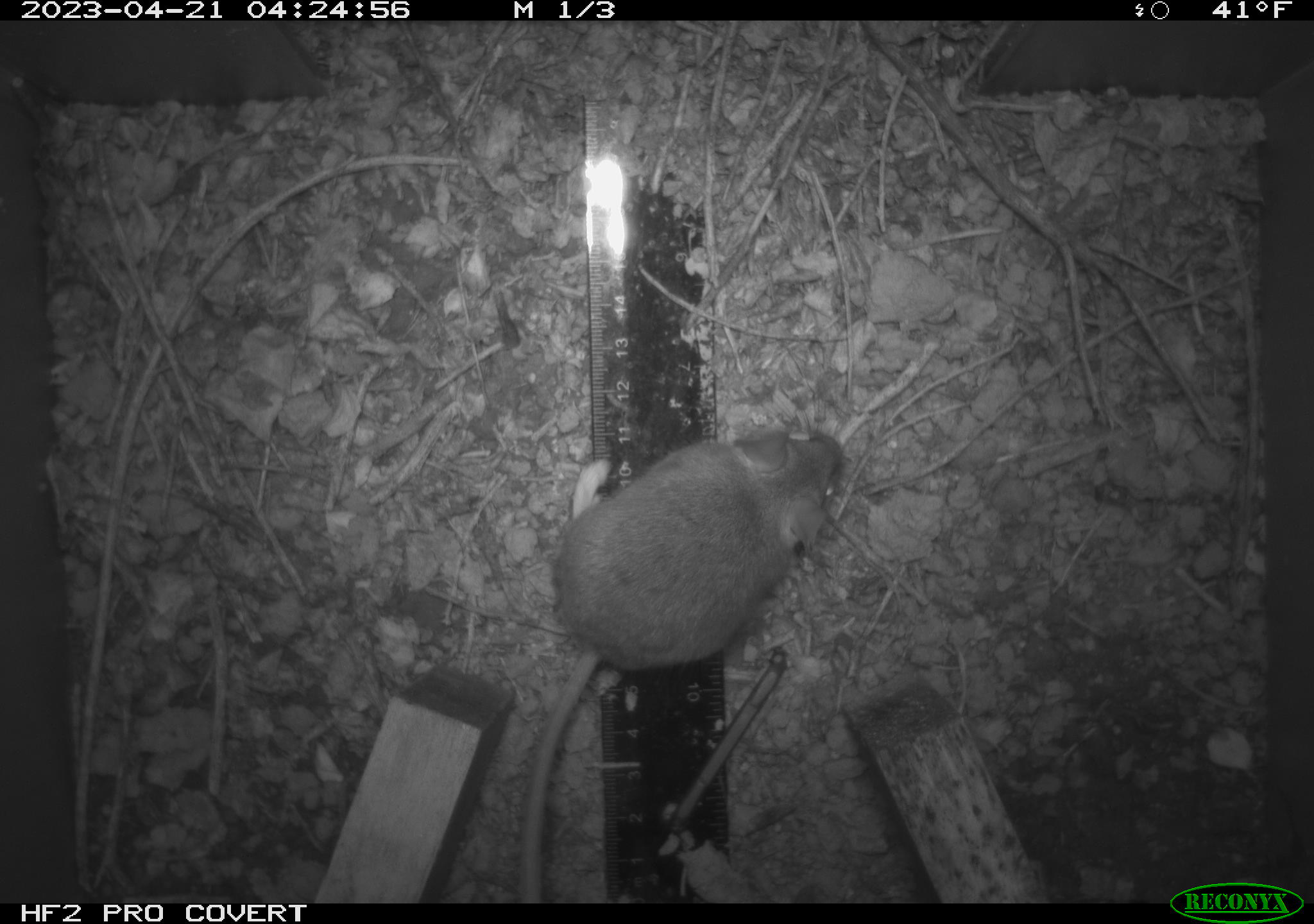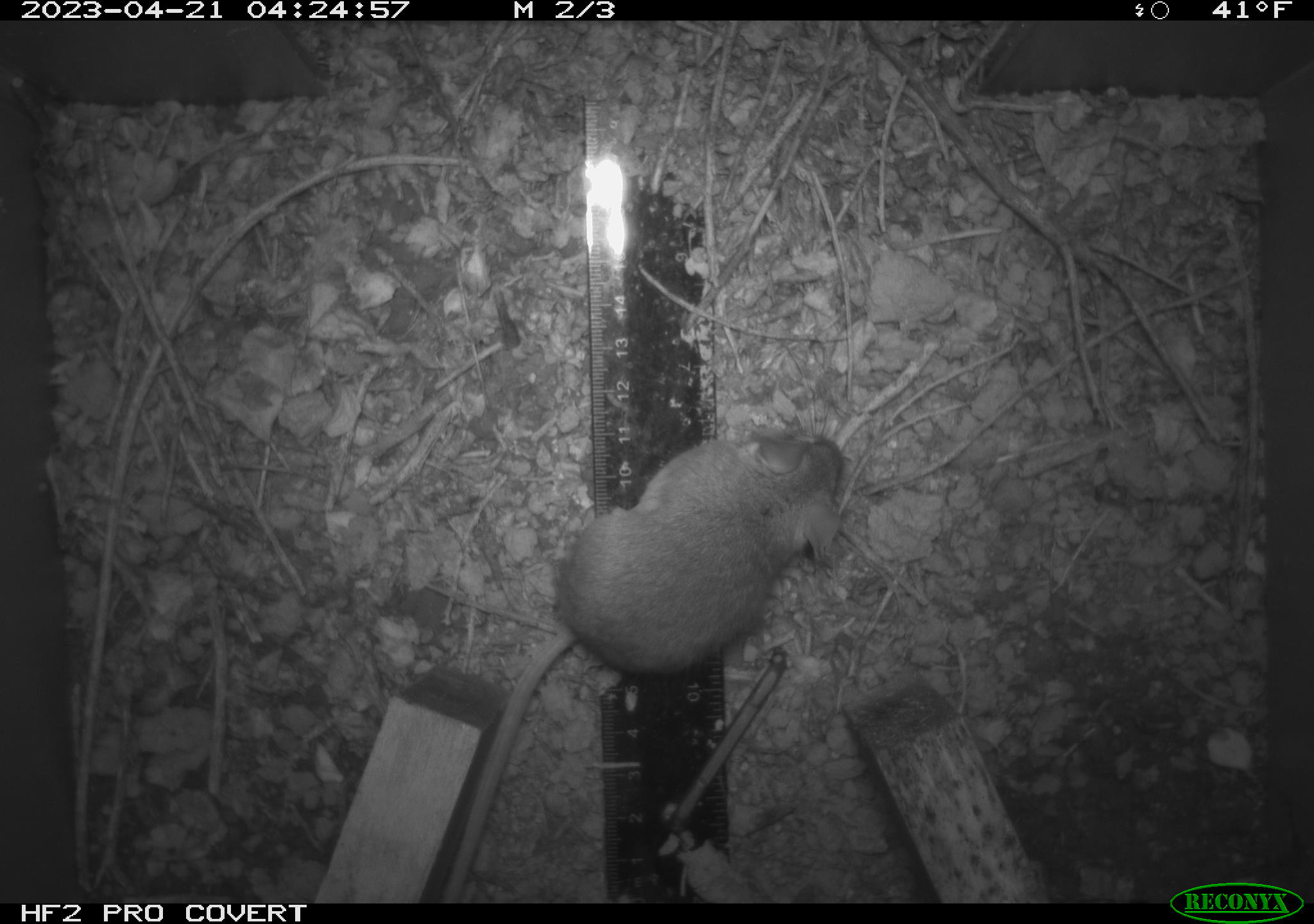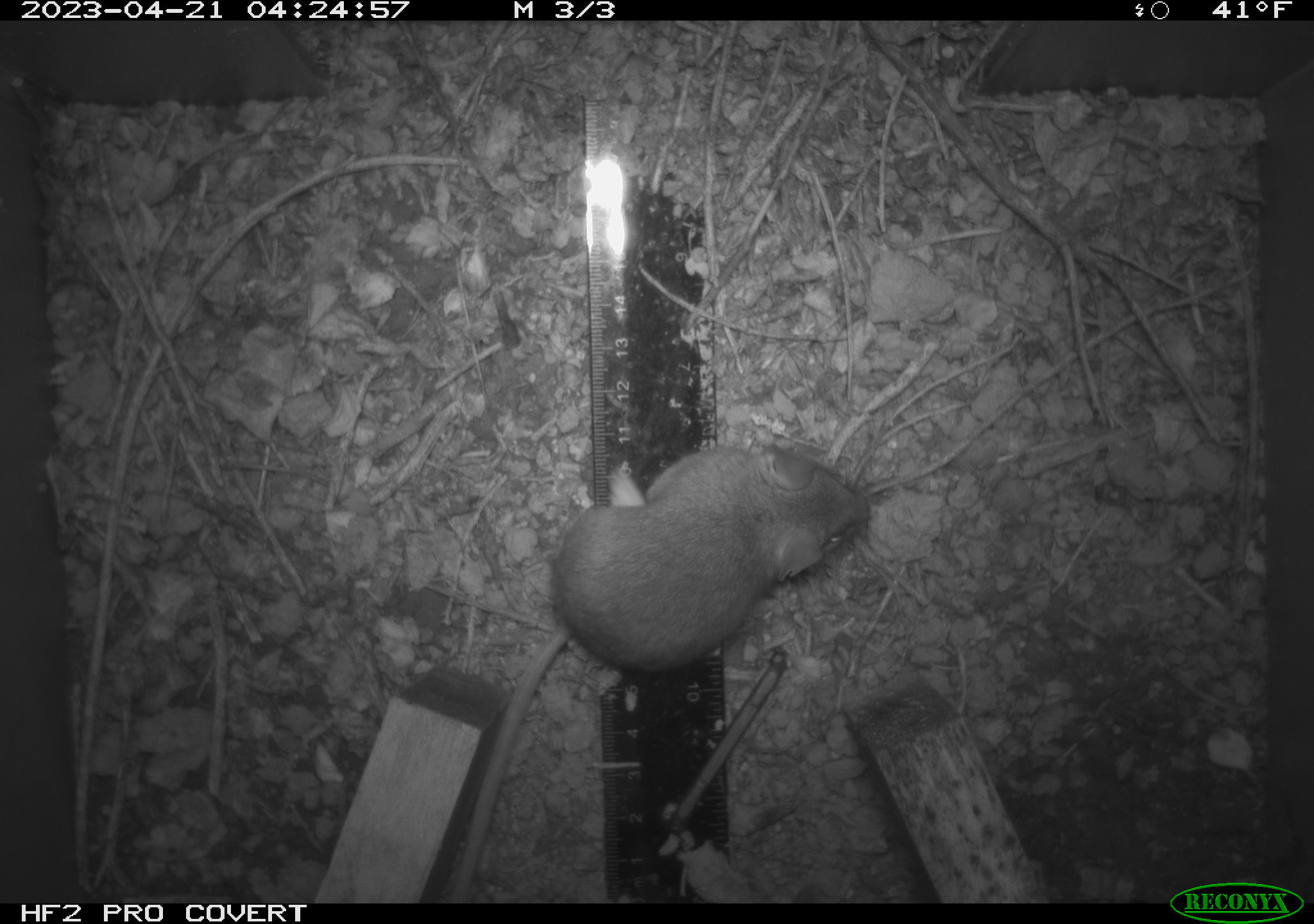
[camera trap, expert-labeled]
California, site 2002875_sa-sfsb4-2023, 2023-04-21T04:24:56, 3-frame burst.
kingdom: Animalia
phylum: Chordata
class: Mammalia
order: Rodentia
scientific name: Rodentia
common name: mouse species